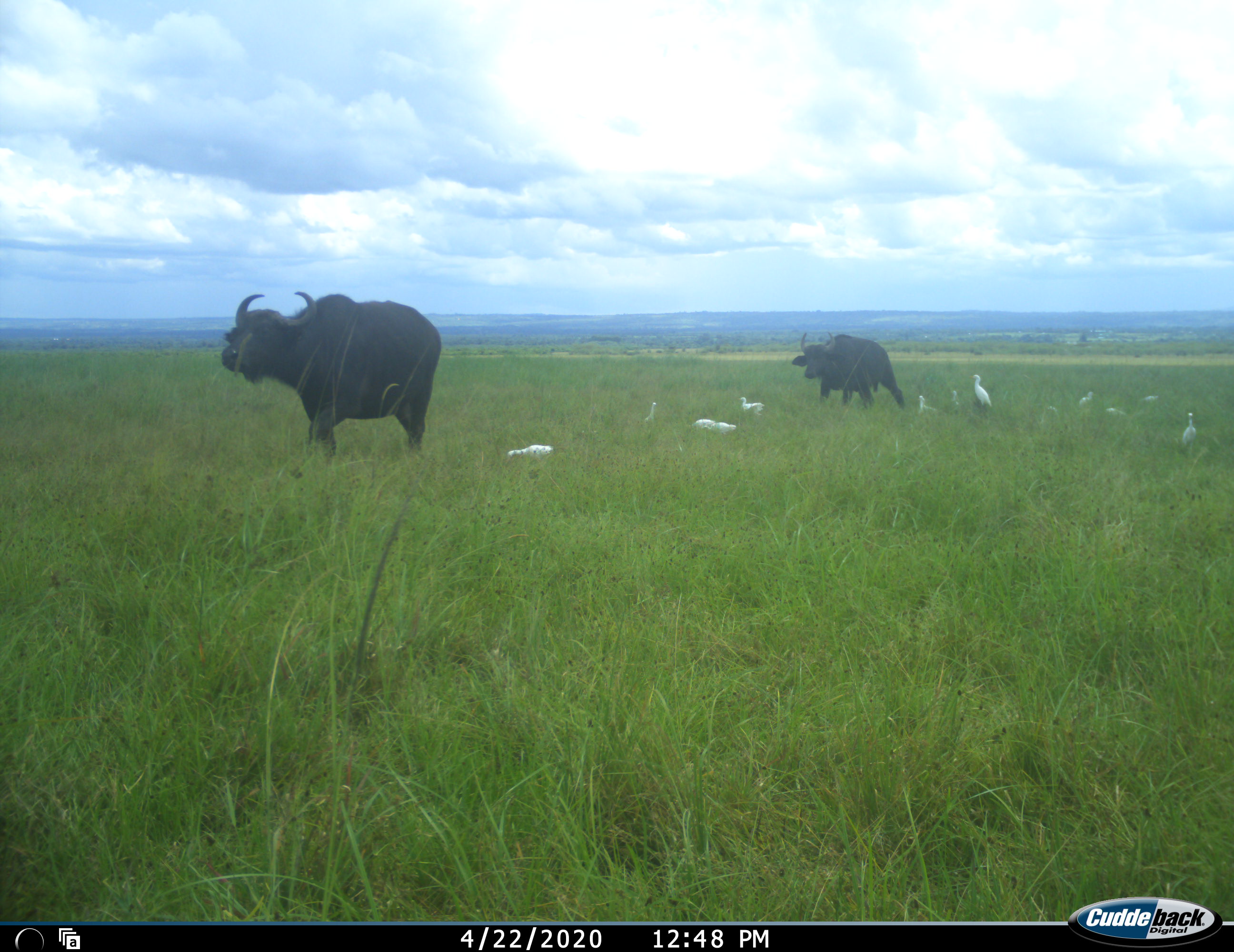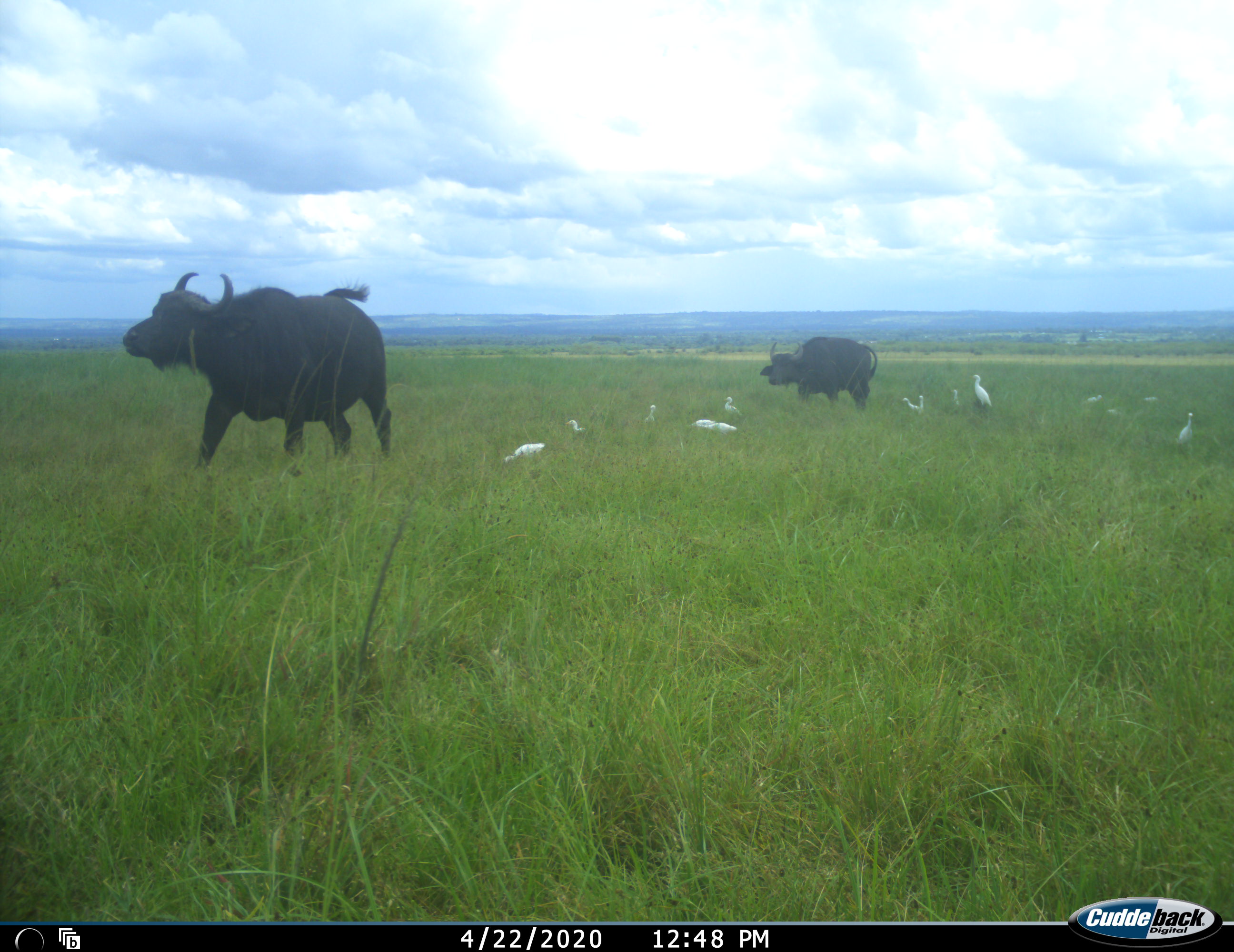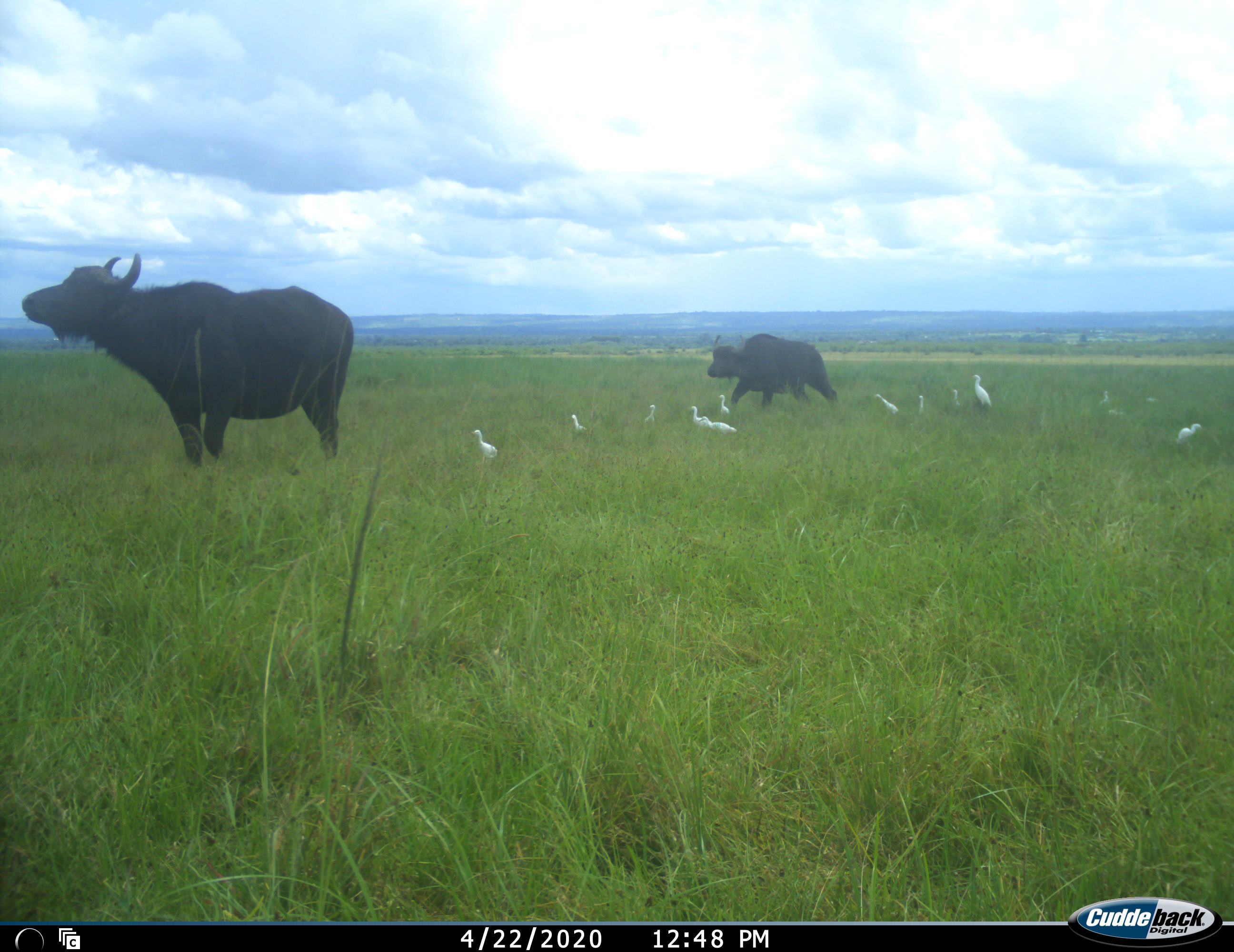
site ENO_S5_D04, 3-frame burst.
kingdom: Animalia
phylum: Chordata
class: Aves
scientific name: Aves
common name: bird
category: birdother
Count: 11-50.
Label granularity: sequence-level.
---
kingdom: Animalia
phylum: Chordata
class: Mammalia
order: Artiodactyla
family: Bovidae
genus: Syncerus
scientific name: Syncerus caffer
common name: african buffalo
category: buffalo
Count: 2.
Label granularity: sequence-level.